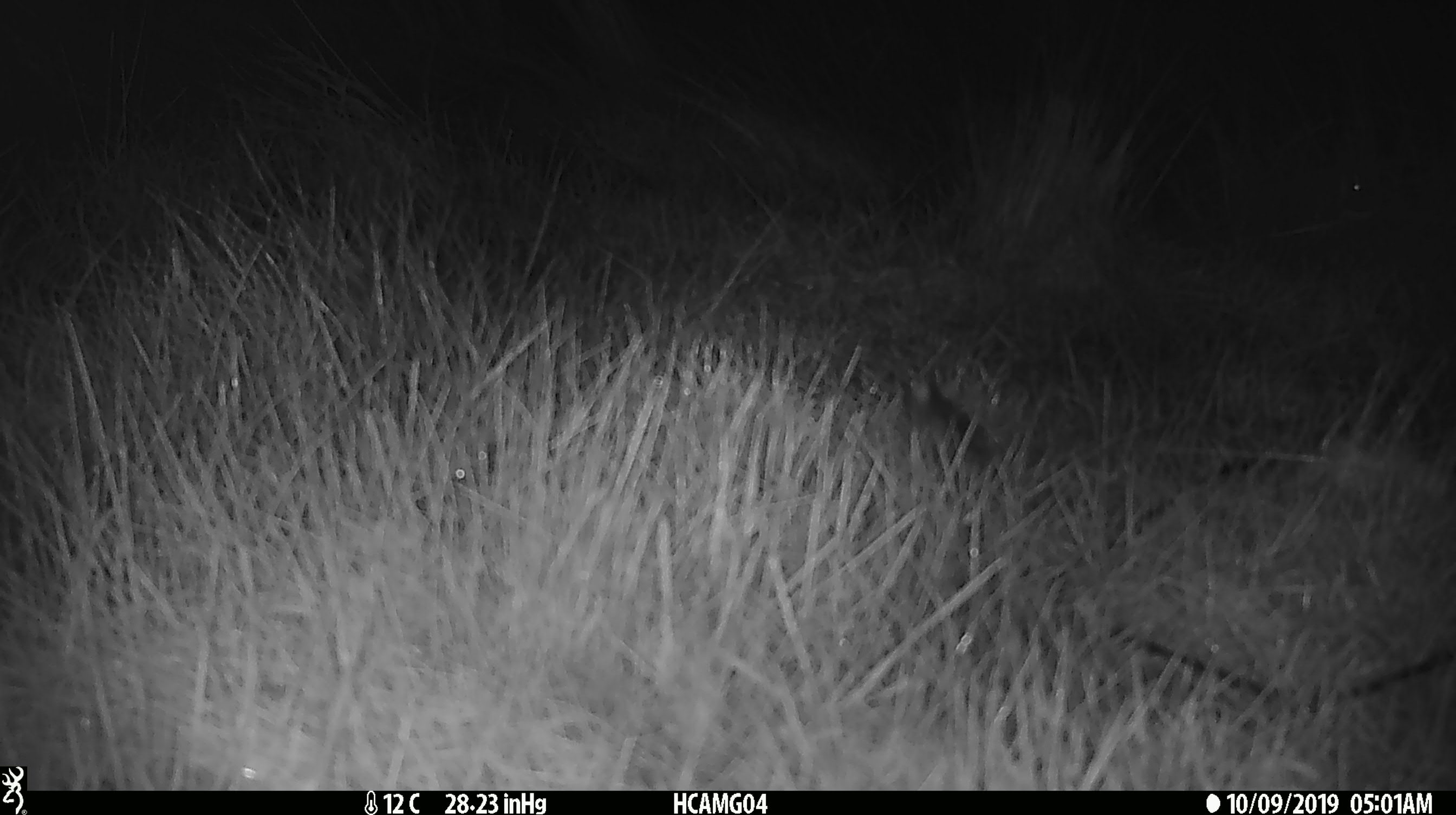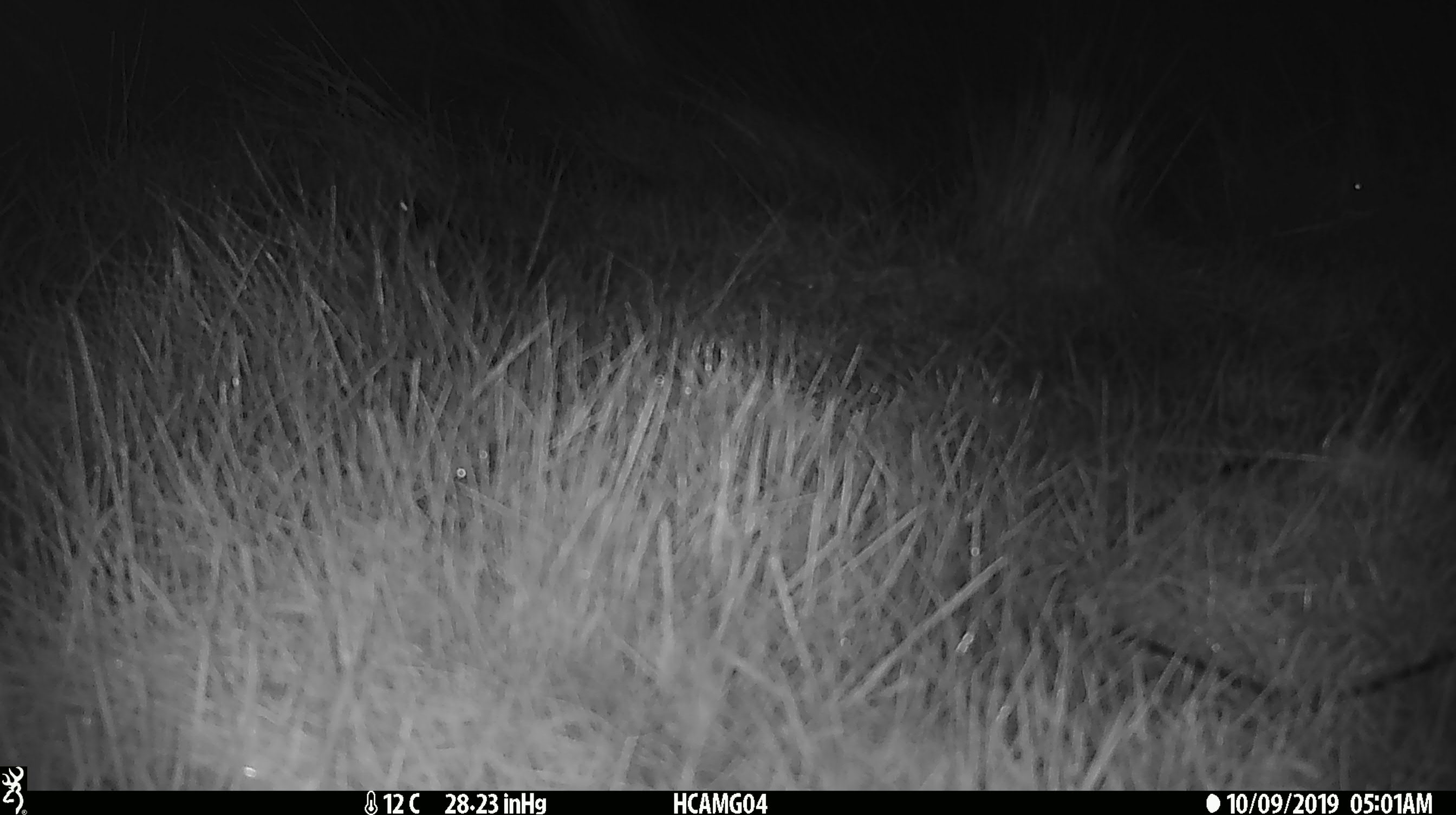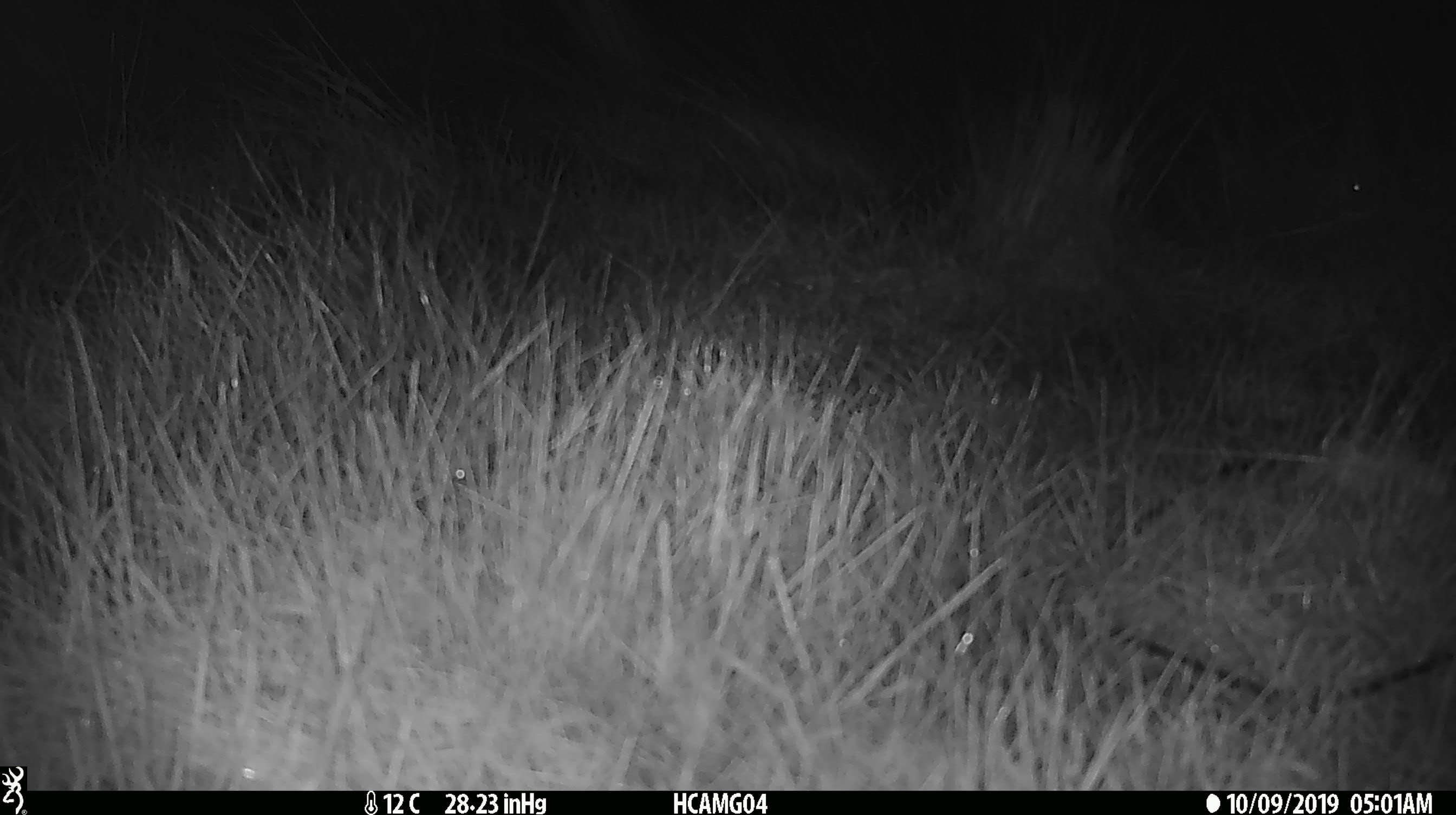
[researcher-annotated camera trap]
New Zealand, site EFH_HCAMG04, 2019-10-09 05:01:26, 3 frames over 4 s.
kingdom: Animalia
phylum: Chordata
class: Mammalia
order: Rodentia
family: Muridae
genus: Mus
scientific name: Mus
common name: mouse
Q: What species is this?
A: Mouse (Mus).